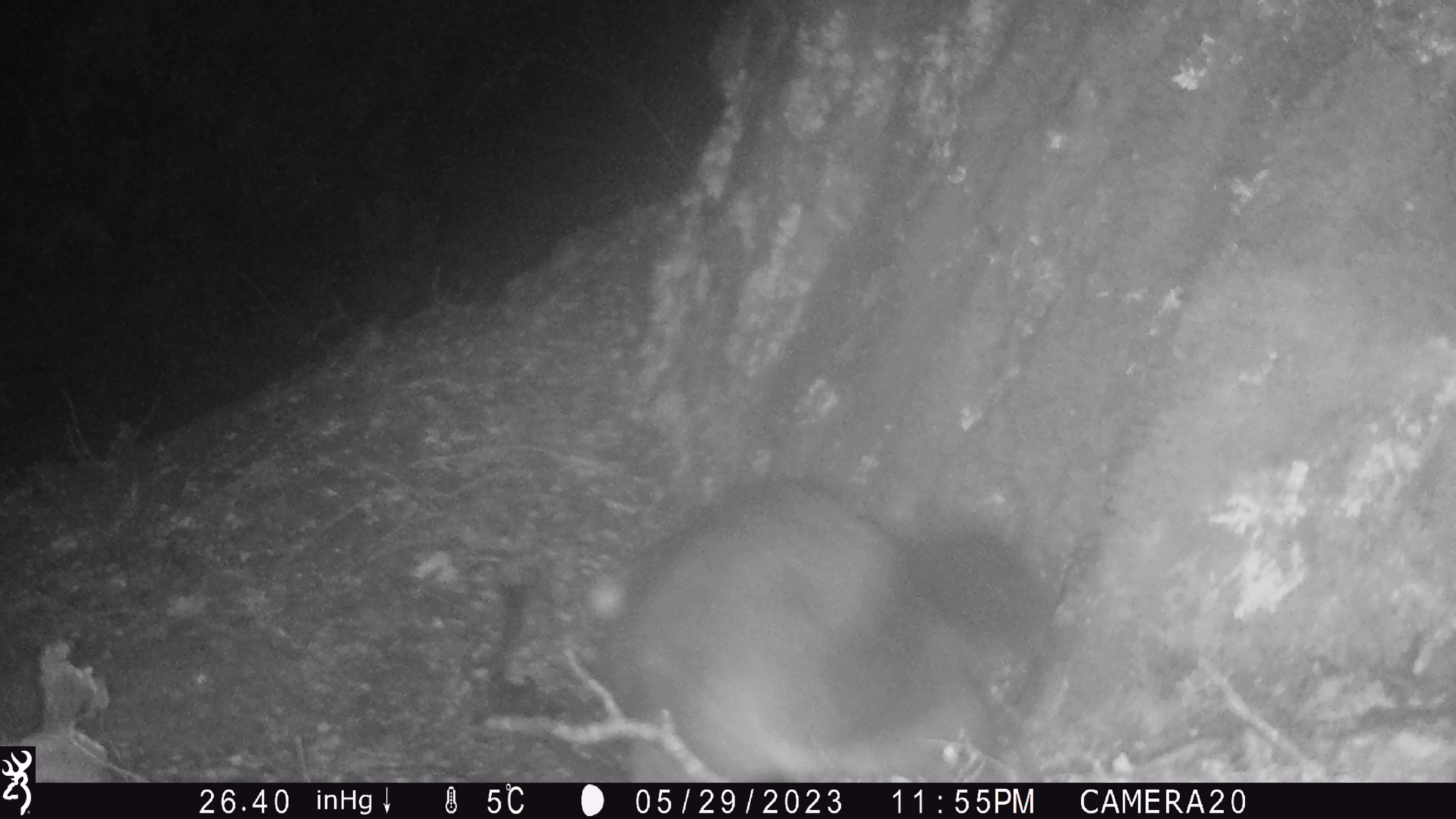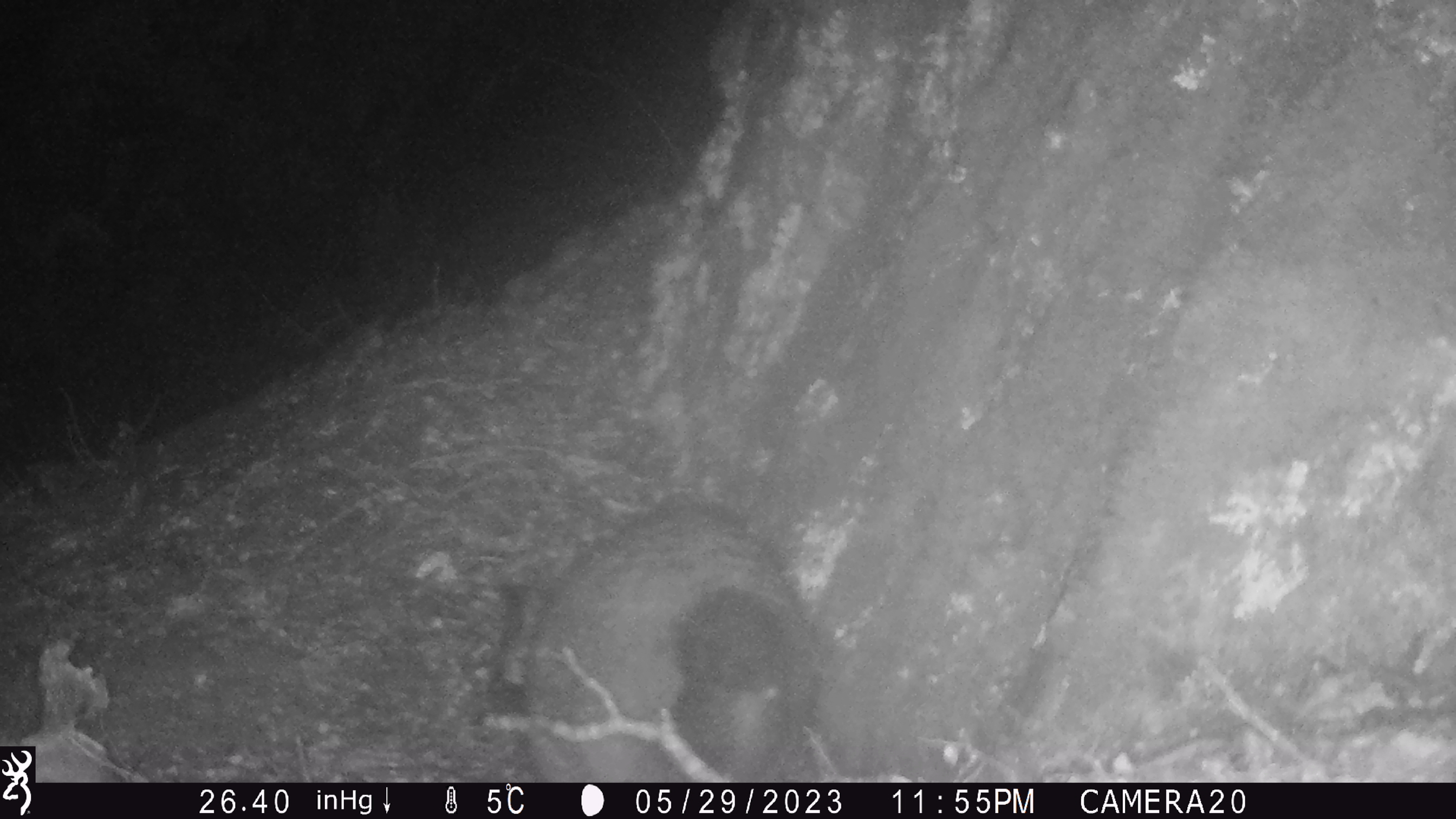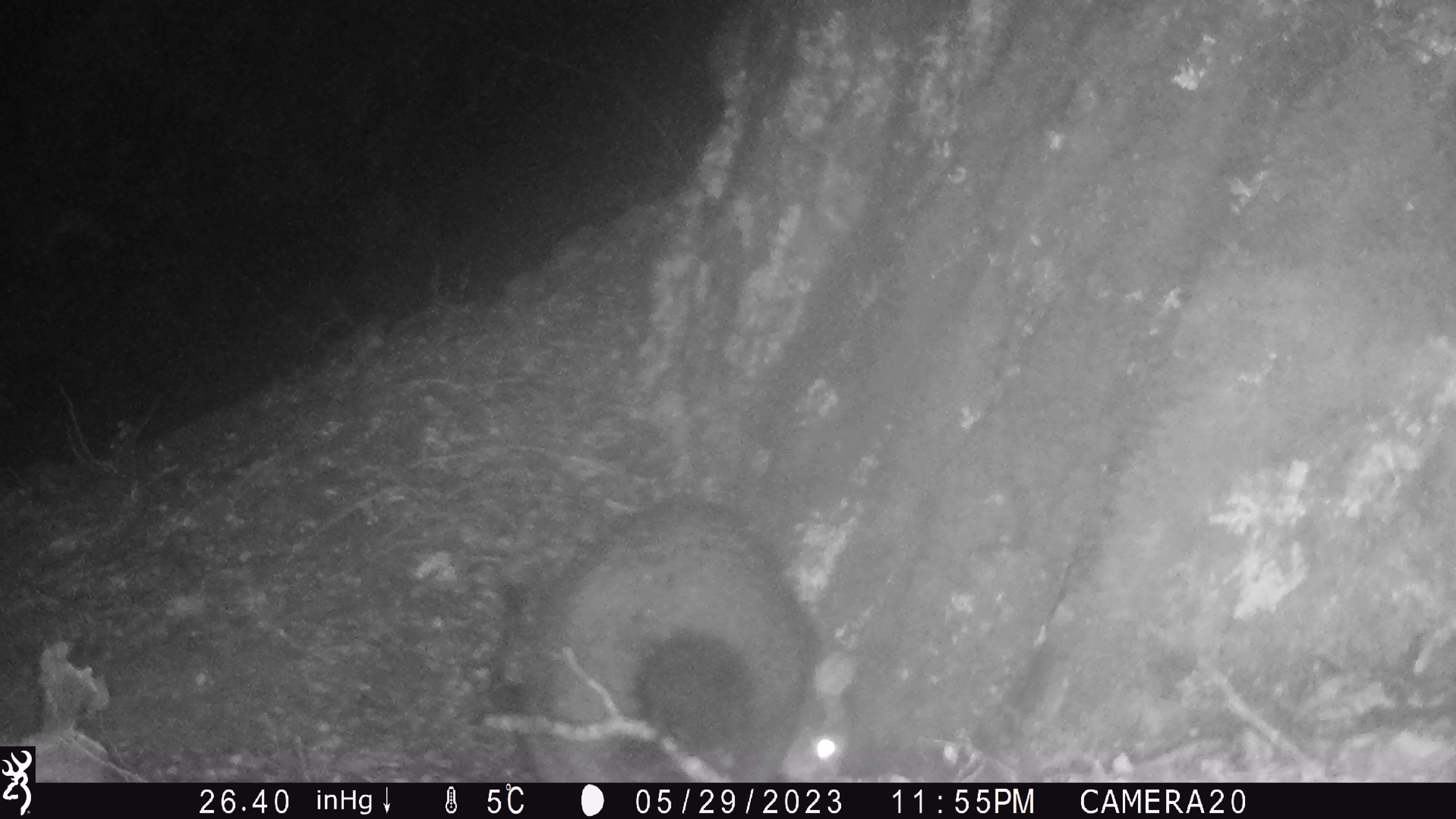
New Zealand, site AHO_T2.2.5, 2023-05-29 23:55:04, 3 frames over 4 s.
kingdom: Animalia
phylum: Chordata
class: Mammalia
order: Carnivora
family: Mustelidae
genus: Mustela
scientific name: Mustela erminea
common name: stoat